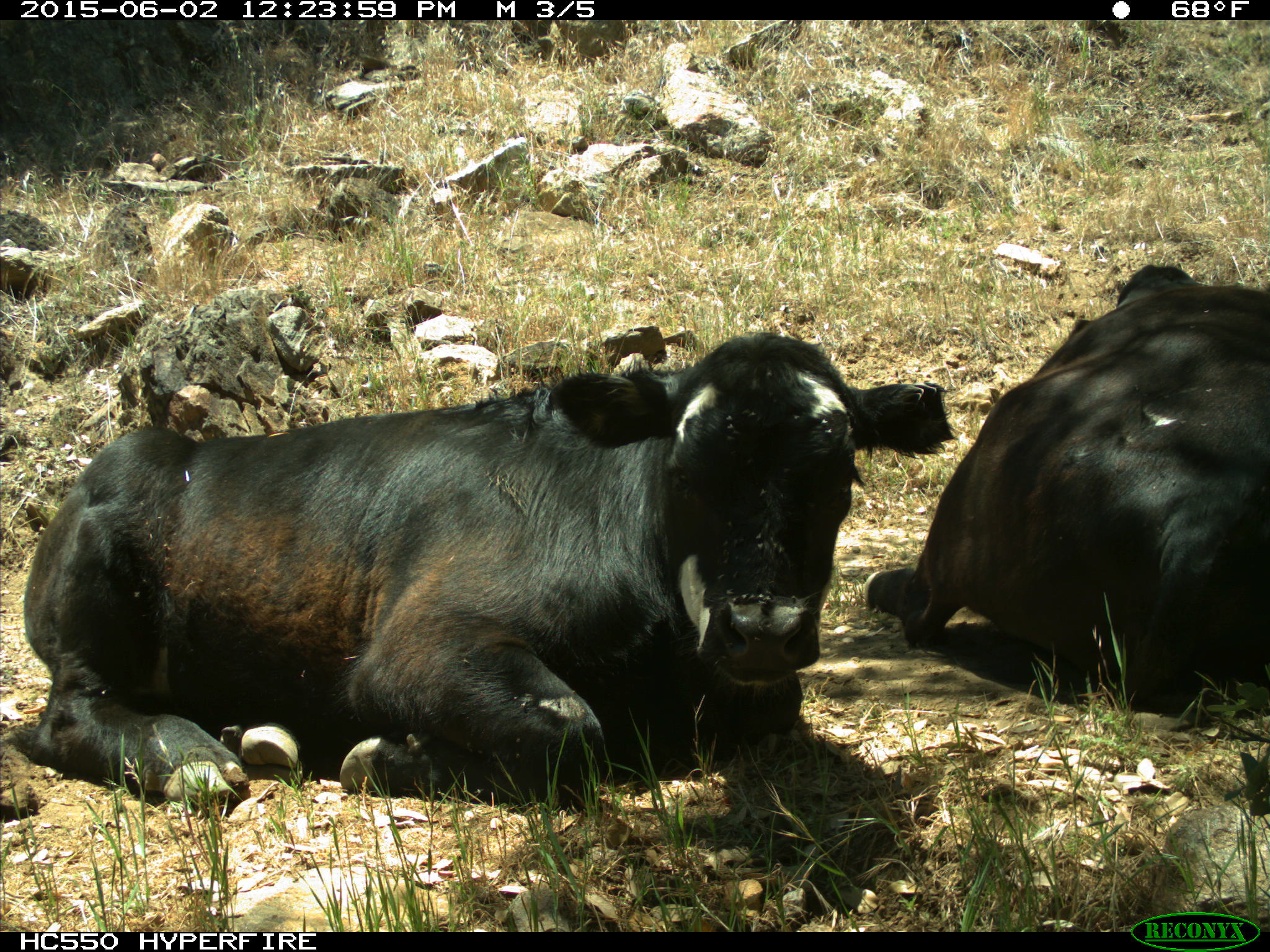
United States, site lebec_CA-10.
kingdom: Animalia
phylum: Chordata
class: Mammalia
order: Artiodactyla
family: Bovidae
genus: Bos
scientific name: Bos taurus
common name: domestic cow